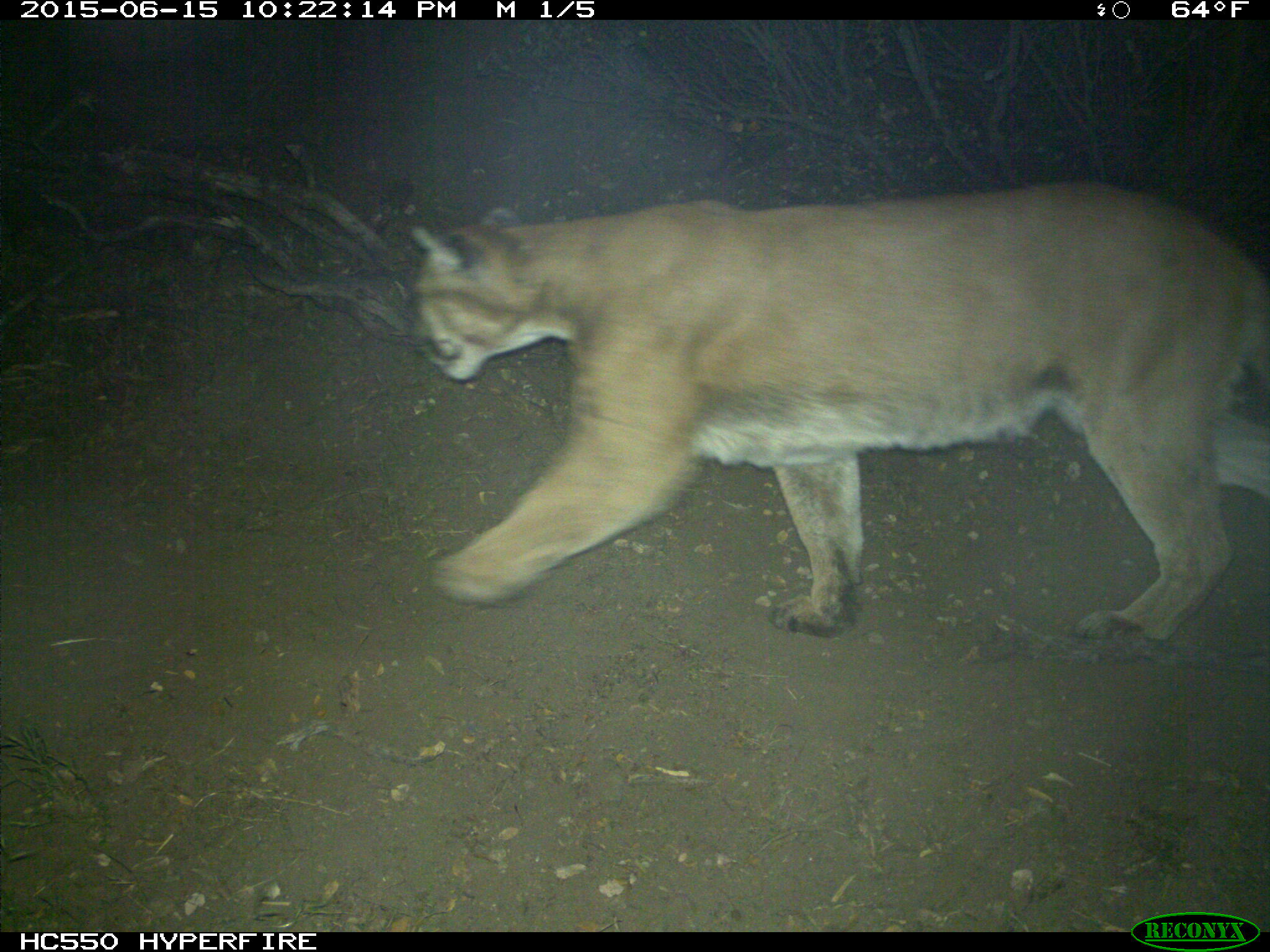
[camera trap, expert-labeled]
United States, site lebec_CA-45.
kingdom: Animalia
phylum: Chordata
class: Mammalia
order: Carnivora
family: Felidae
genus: Puma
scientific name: Puma concolor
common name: mountain lion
Puma concolor (mountain lion).